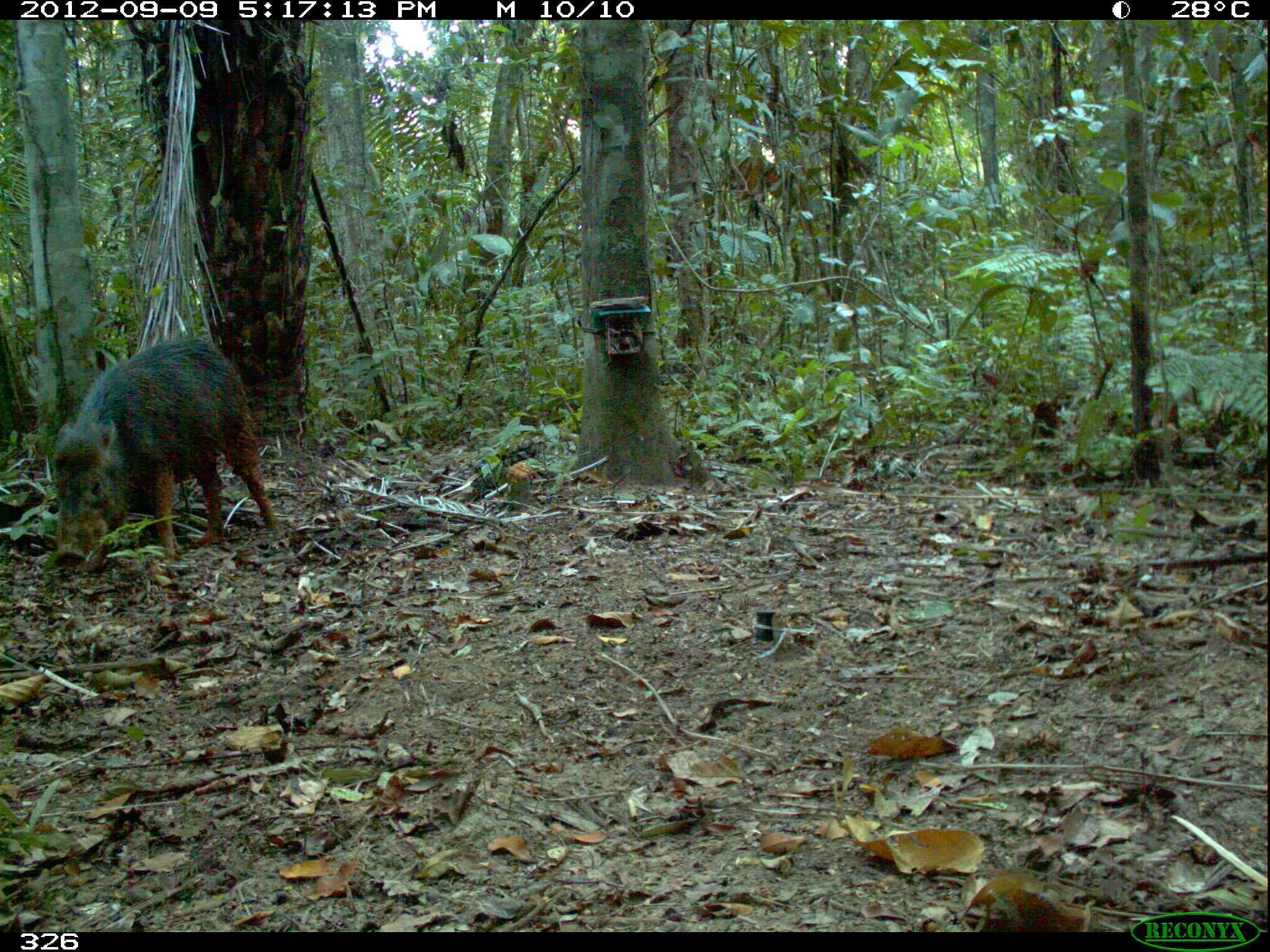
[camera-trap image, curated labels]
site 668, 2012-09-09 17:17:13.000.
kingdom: Animalia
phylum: Chordata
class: Mammalia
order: Artiodactyla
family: Tayassuidae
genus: Tayassu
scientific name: Tayassu pecari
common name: white-lipped peccary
Tayassu pecari (white-lipped peccary).